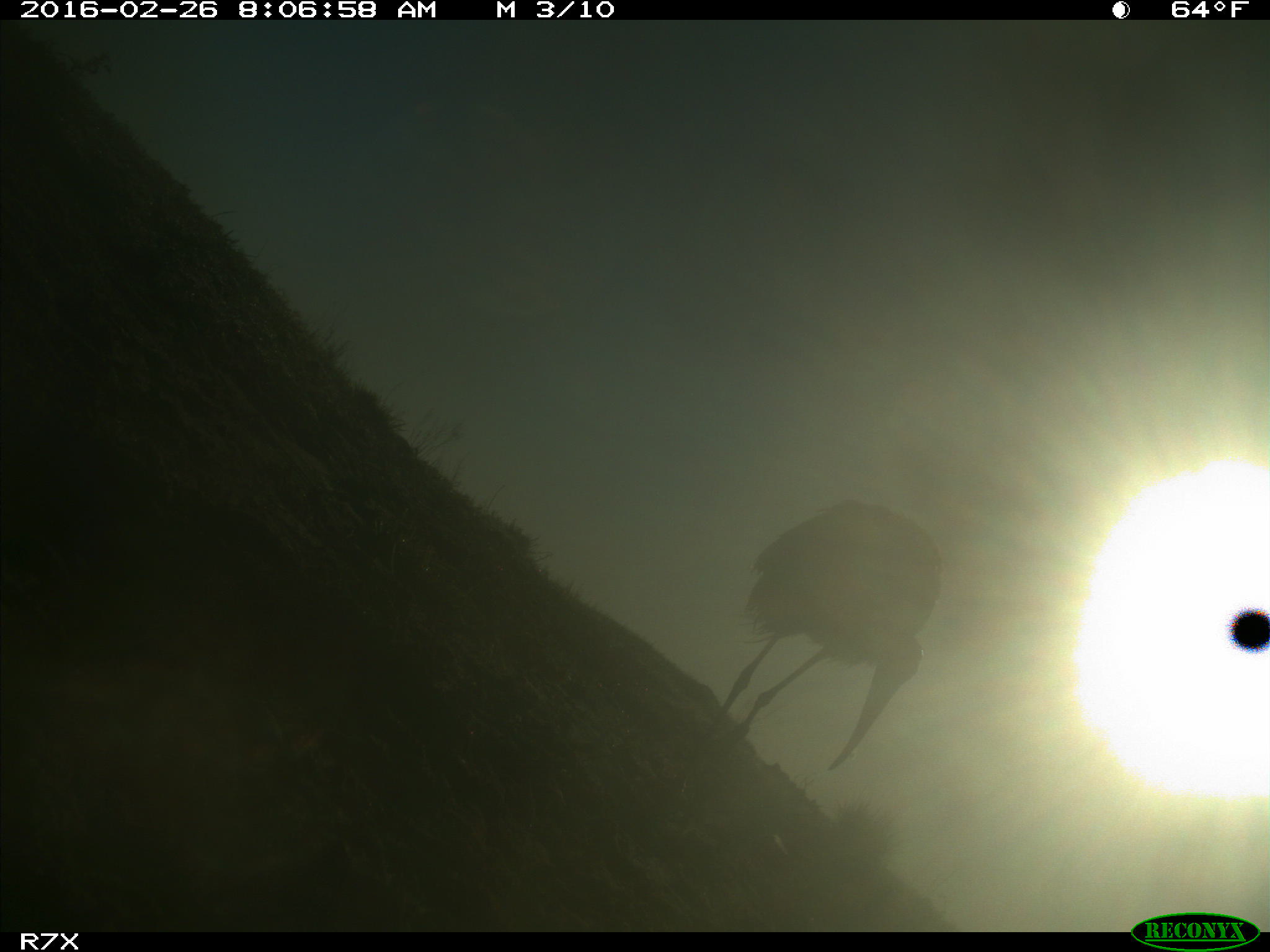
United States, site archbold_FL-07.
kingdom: Animalia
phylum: Chordata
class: Aves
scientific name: Aves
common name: birds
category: unidentified bird